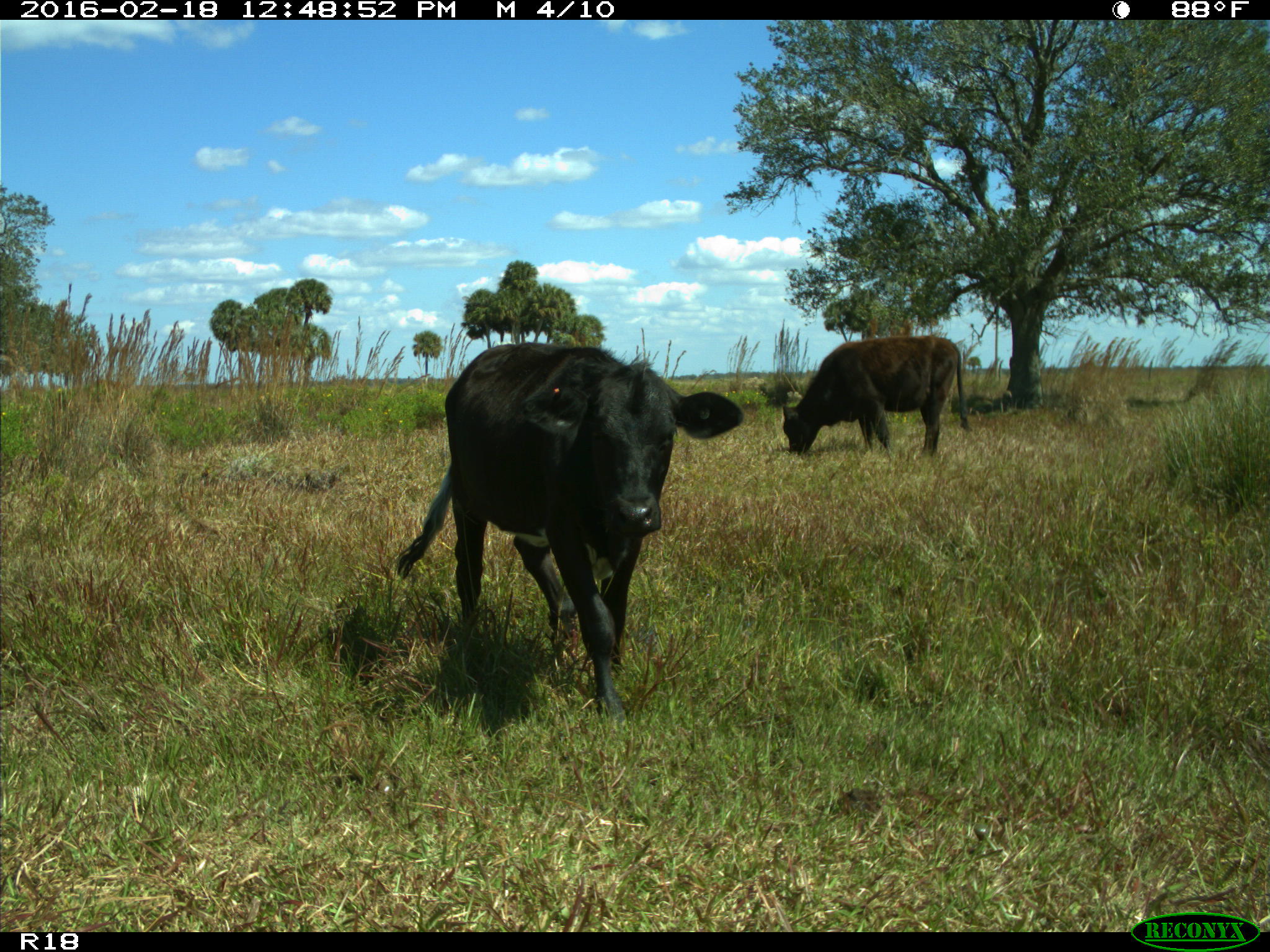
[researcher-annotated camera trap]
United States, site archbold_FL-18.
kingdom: Animalia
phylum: Chordata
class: Mammalia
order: Artiodactyla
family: Bovidae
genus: Bos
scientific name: Bos taurus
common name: domestic cow